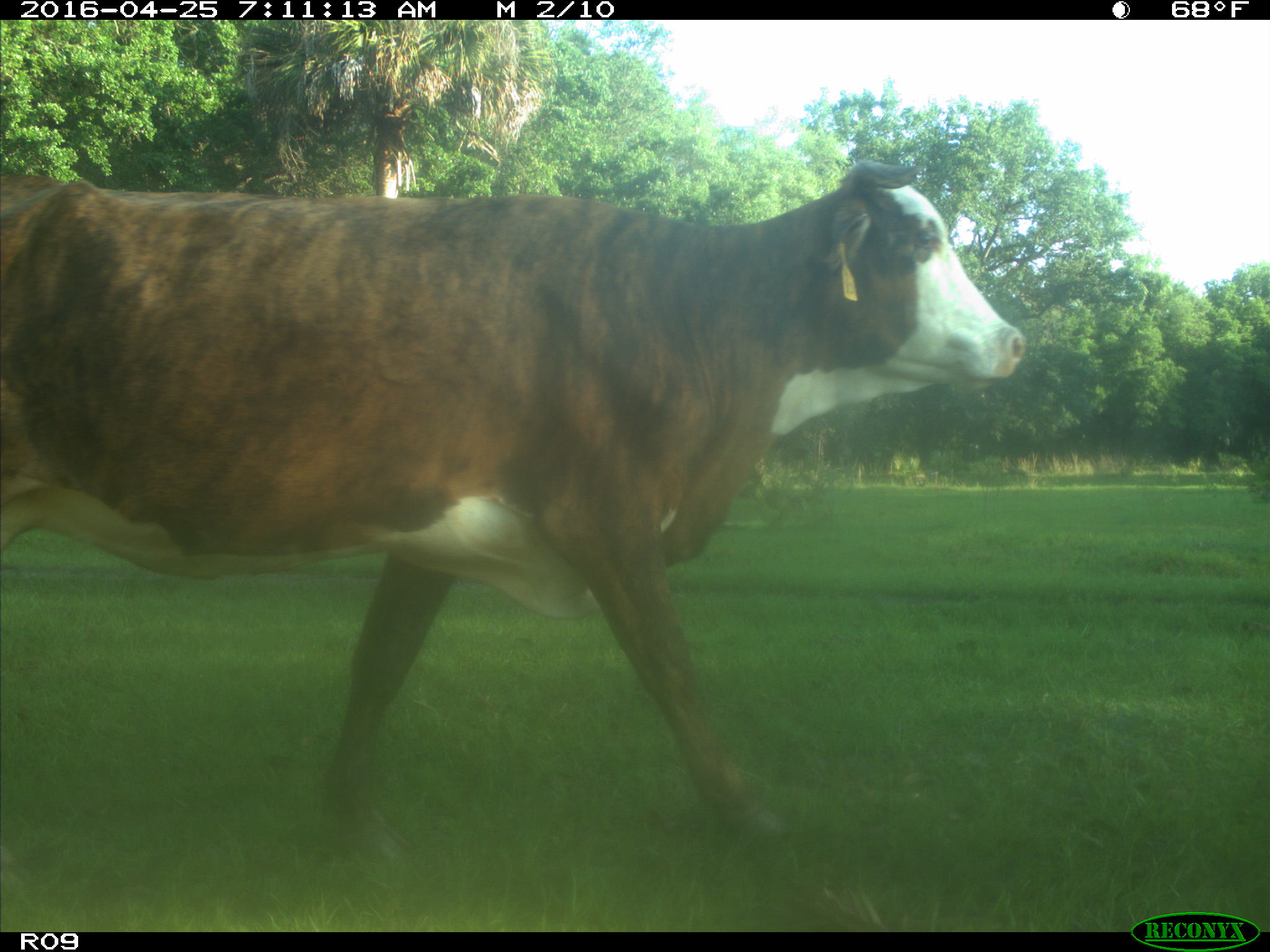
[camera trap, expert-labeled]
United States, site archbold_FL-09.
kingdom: Animalia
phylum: Chordata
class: Mammalia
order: Artiodactyla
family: Bovidae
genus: Bos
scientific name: Bos taurus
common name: domestic cow